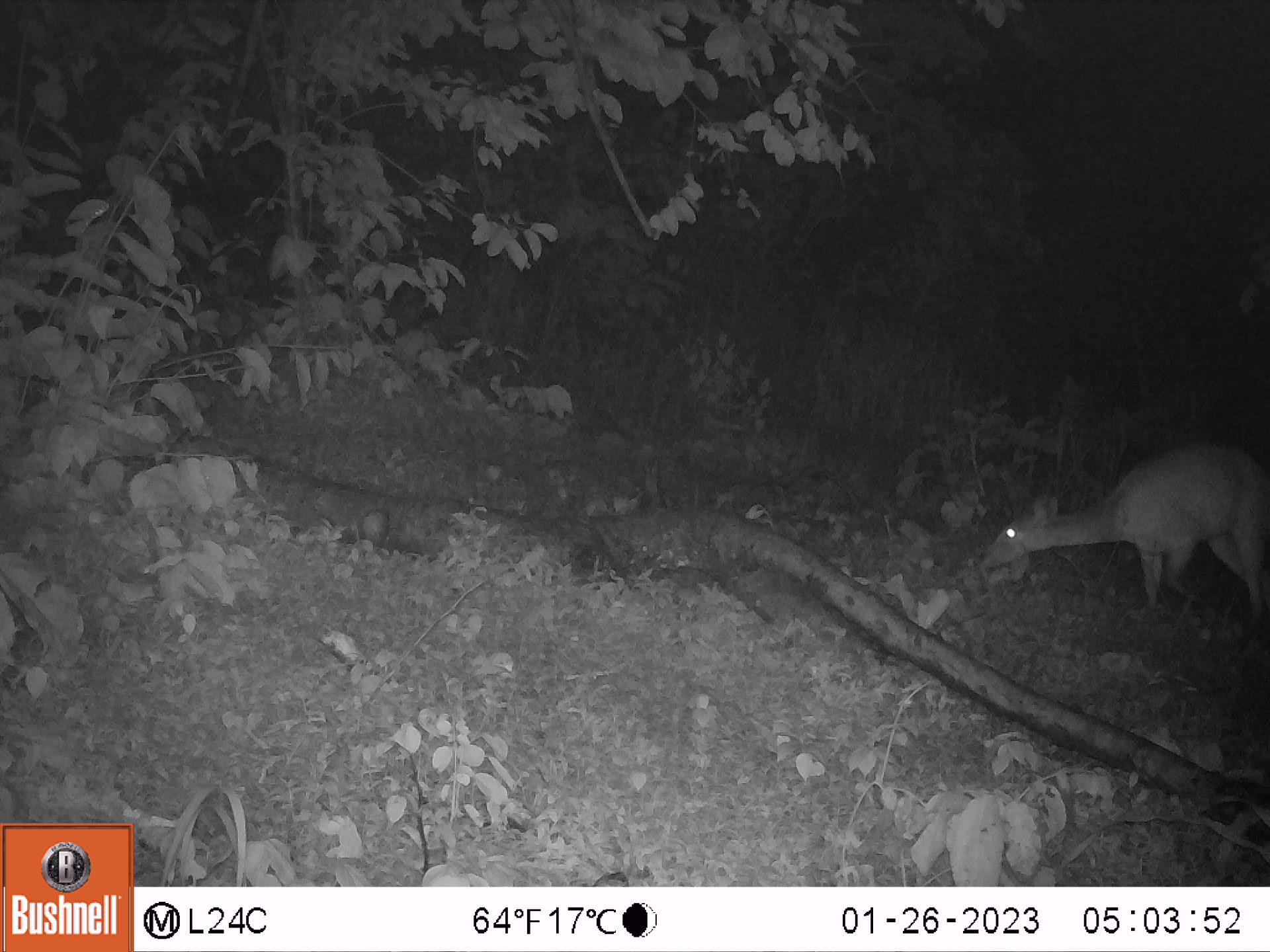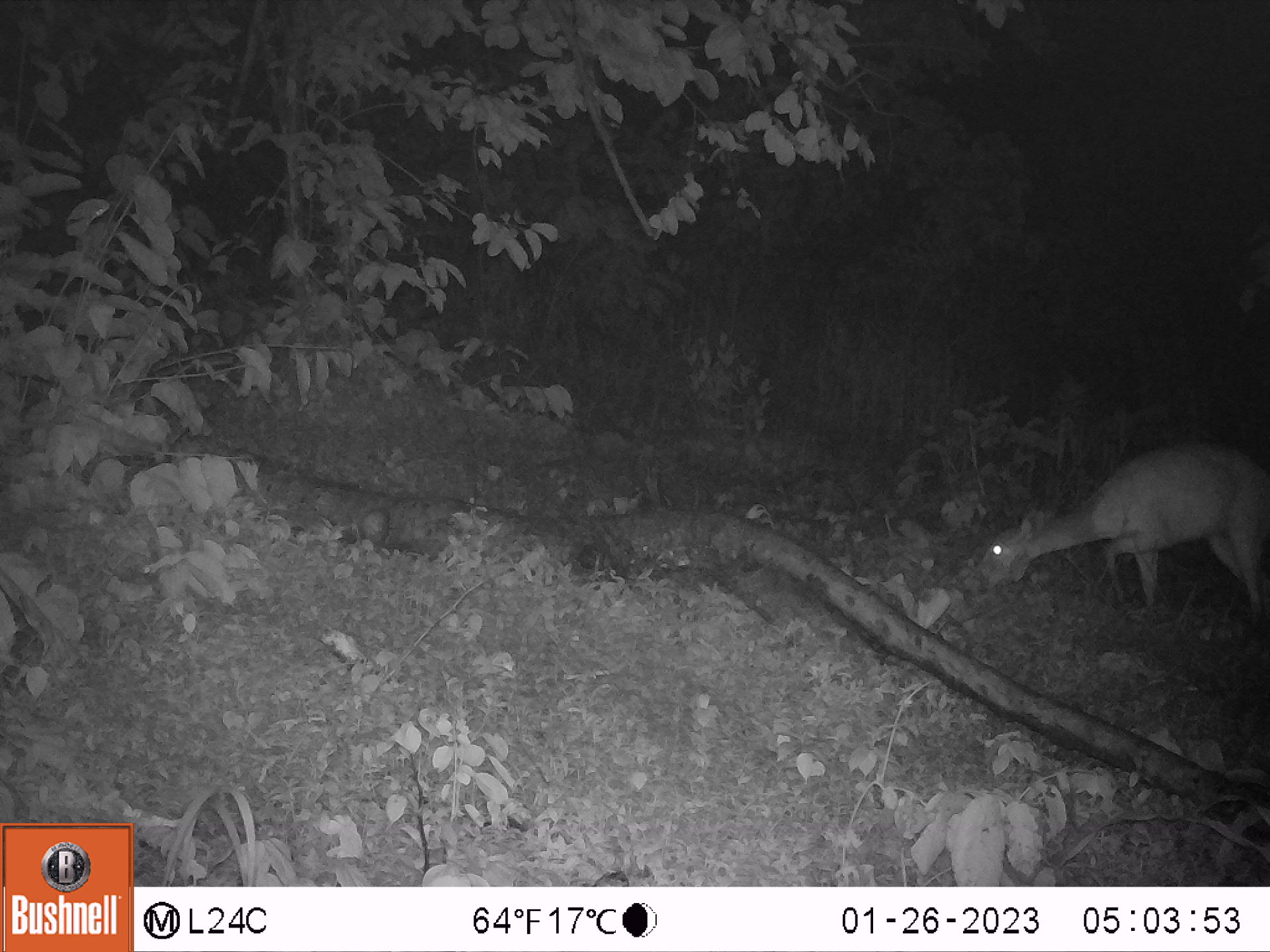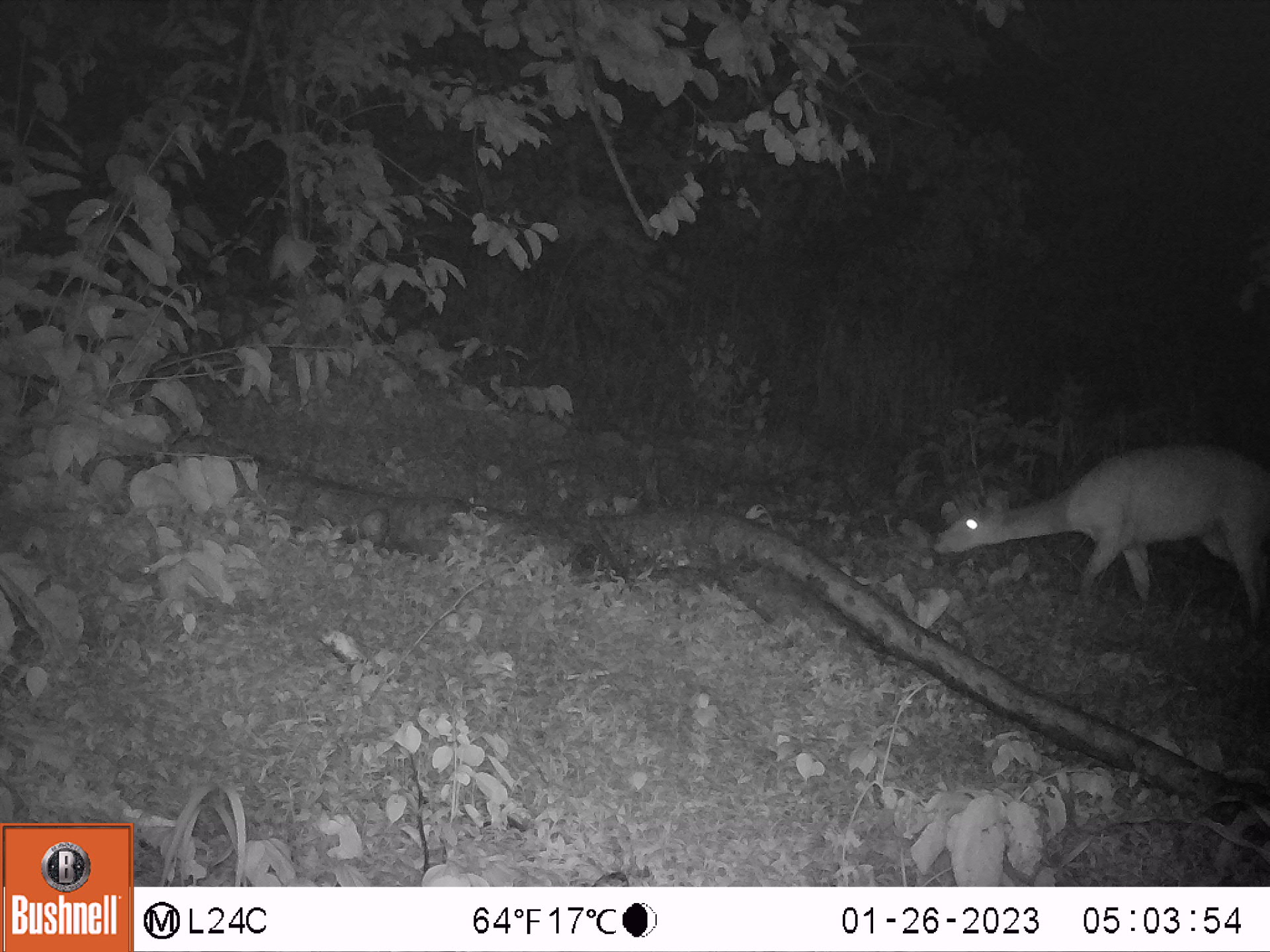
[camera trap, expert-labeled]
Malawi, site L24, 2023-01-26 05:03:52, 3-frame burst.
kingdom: Animalia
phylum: Chordata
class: Mammalia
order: Artiodactyla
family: Bovidae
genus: Tragelaphus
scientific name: Tragelaphus sylvaticus sylvaticus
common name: cape bushbuck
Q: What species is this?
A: Cape bushbuck (Tragelaphus sylvaticus sylvaticus).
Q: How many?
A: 1.